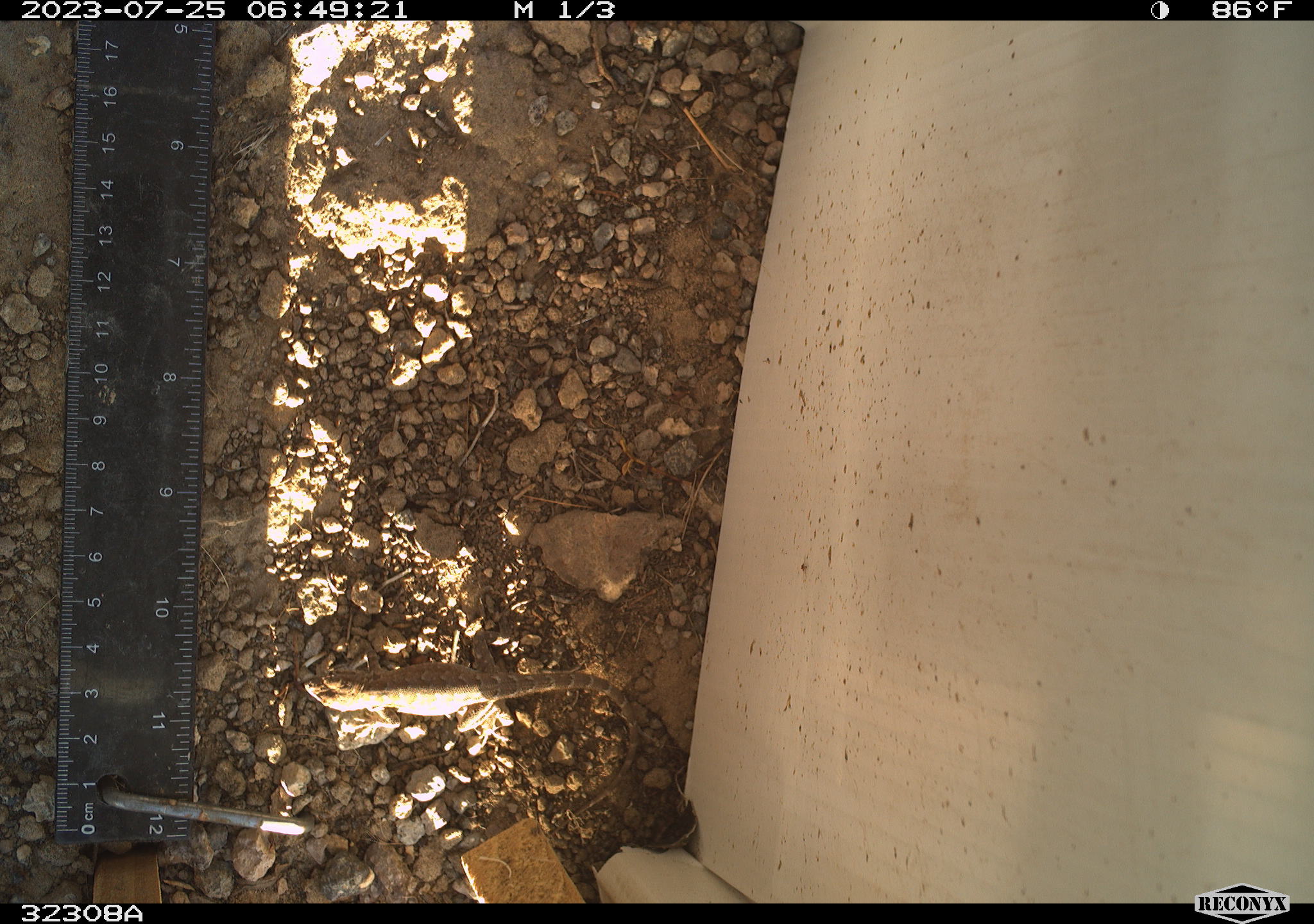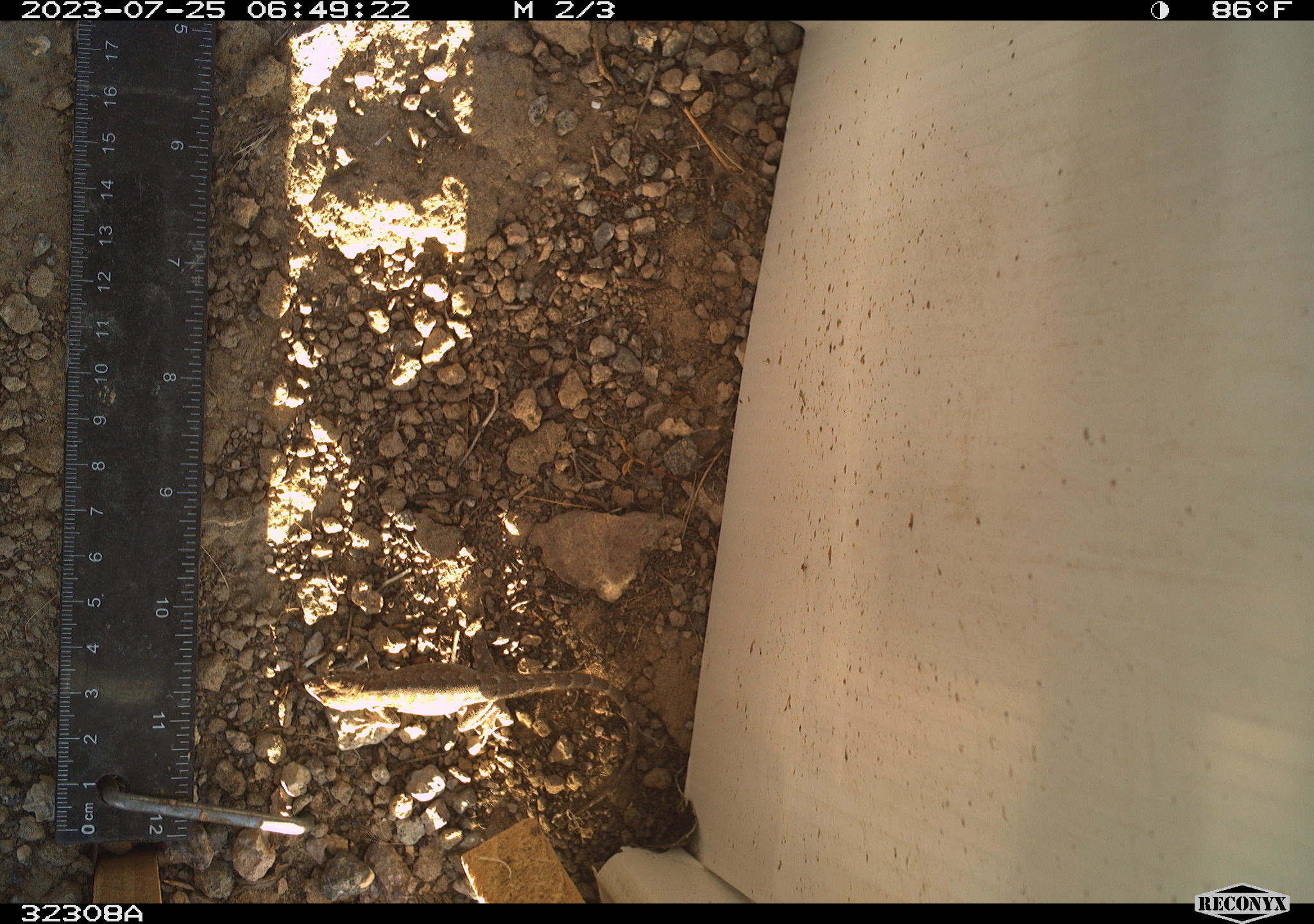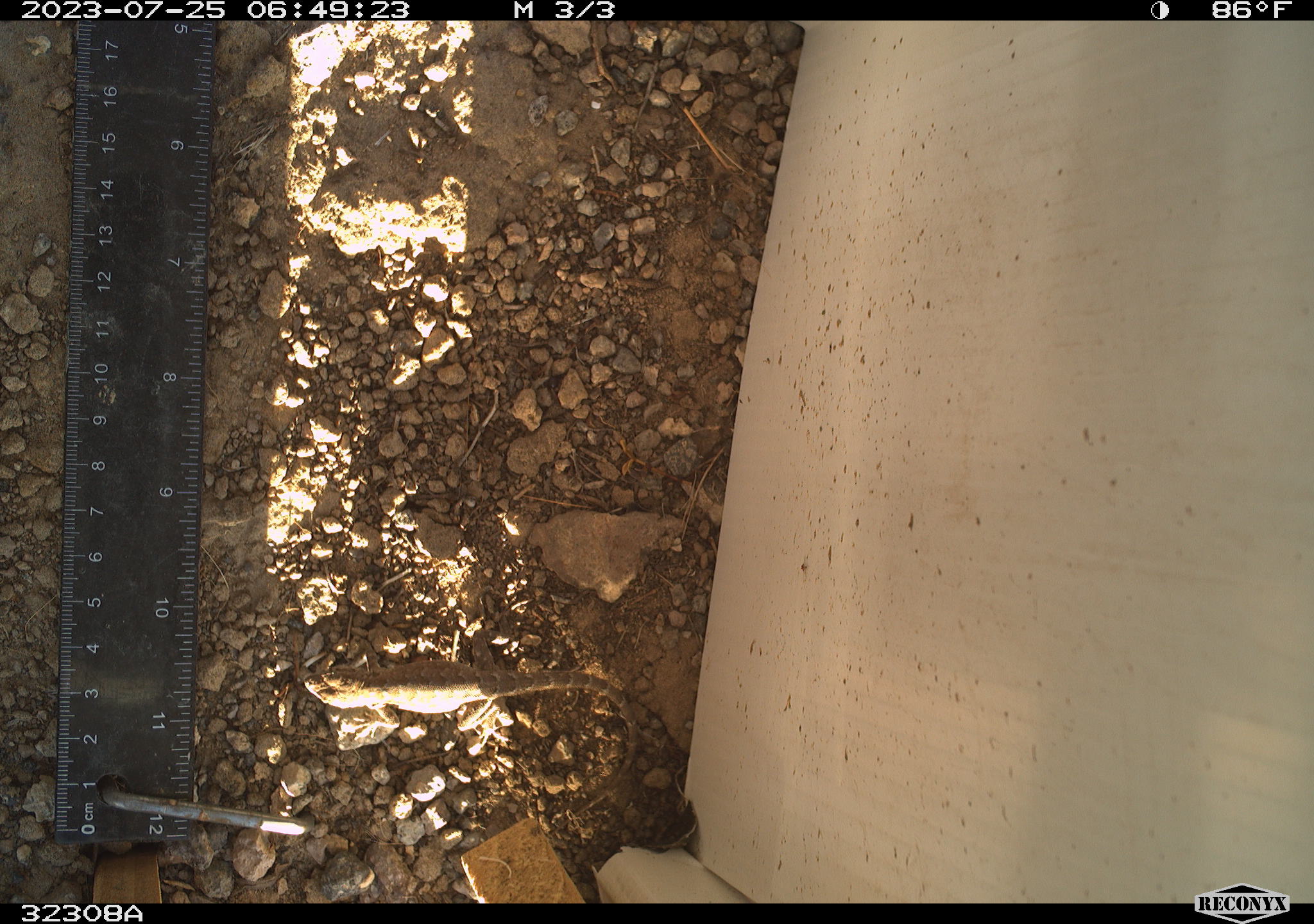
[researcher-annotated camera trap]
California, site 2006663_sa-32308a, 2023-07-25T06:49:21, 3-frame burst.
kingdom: Animalia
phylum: Chordata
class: Reptilia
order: Squamata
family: Phrynosomatidae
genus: Sceloporus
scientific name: Sceloporus graciosus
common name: common sagebrush lizard